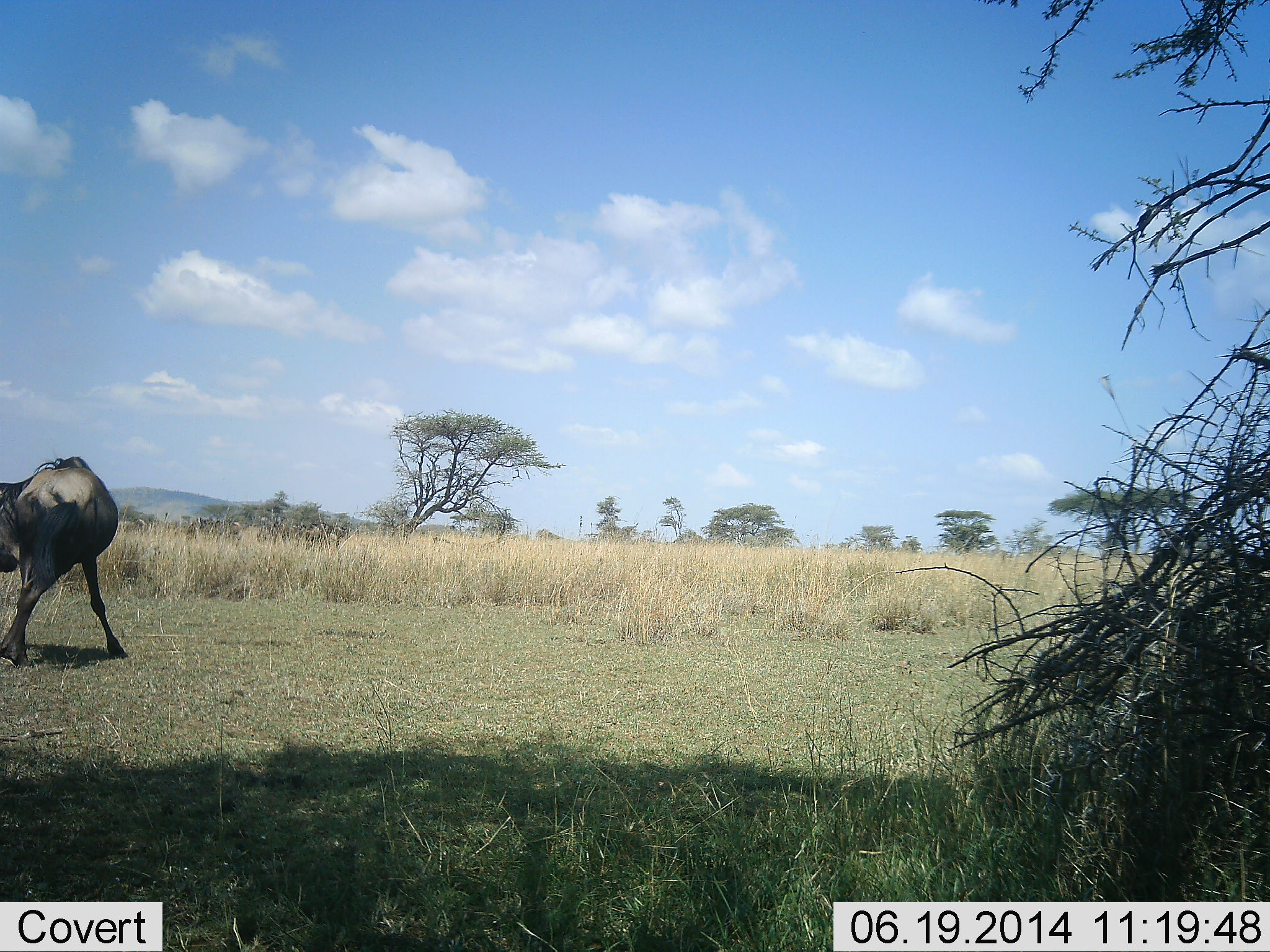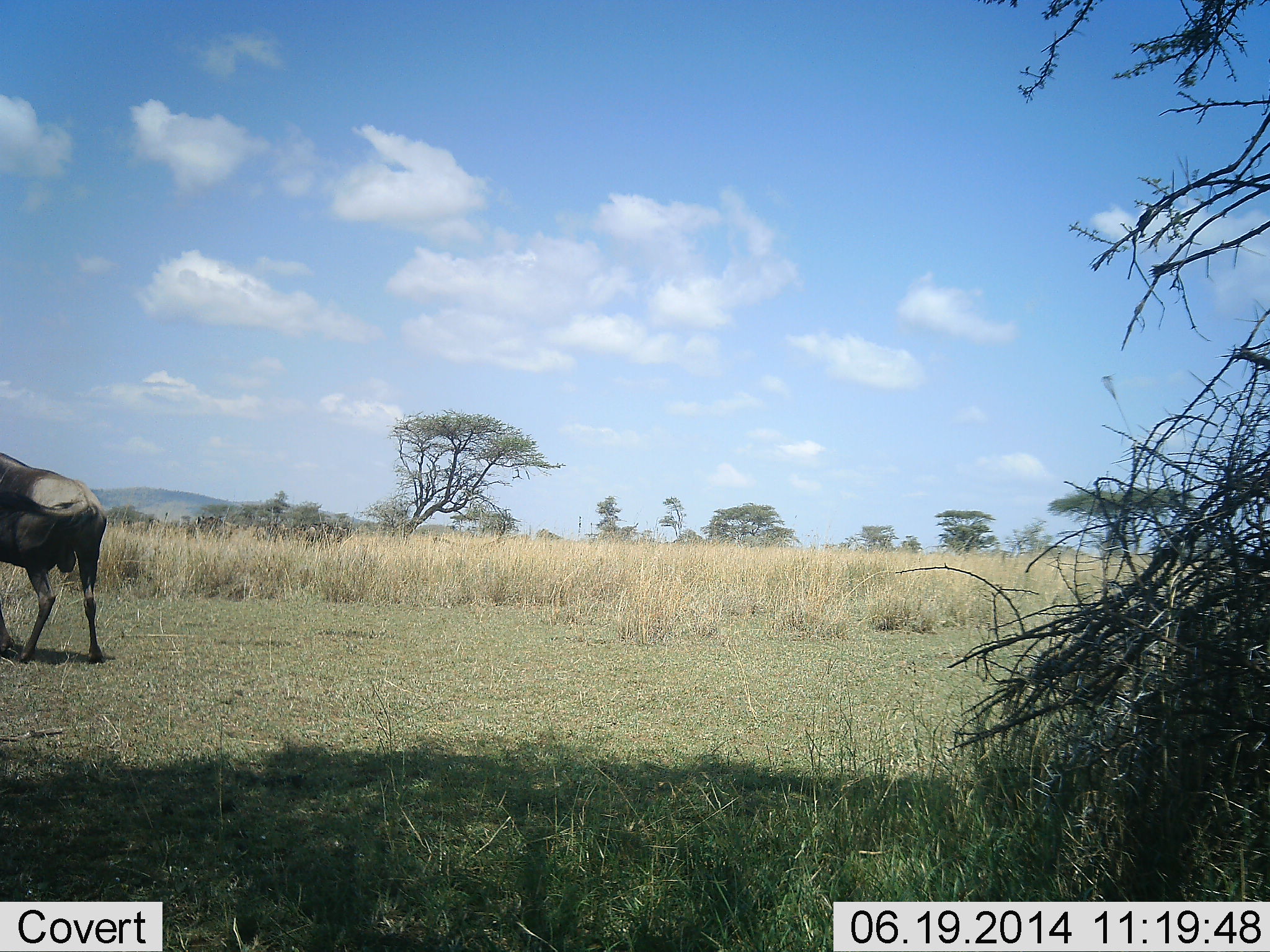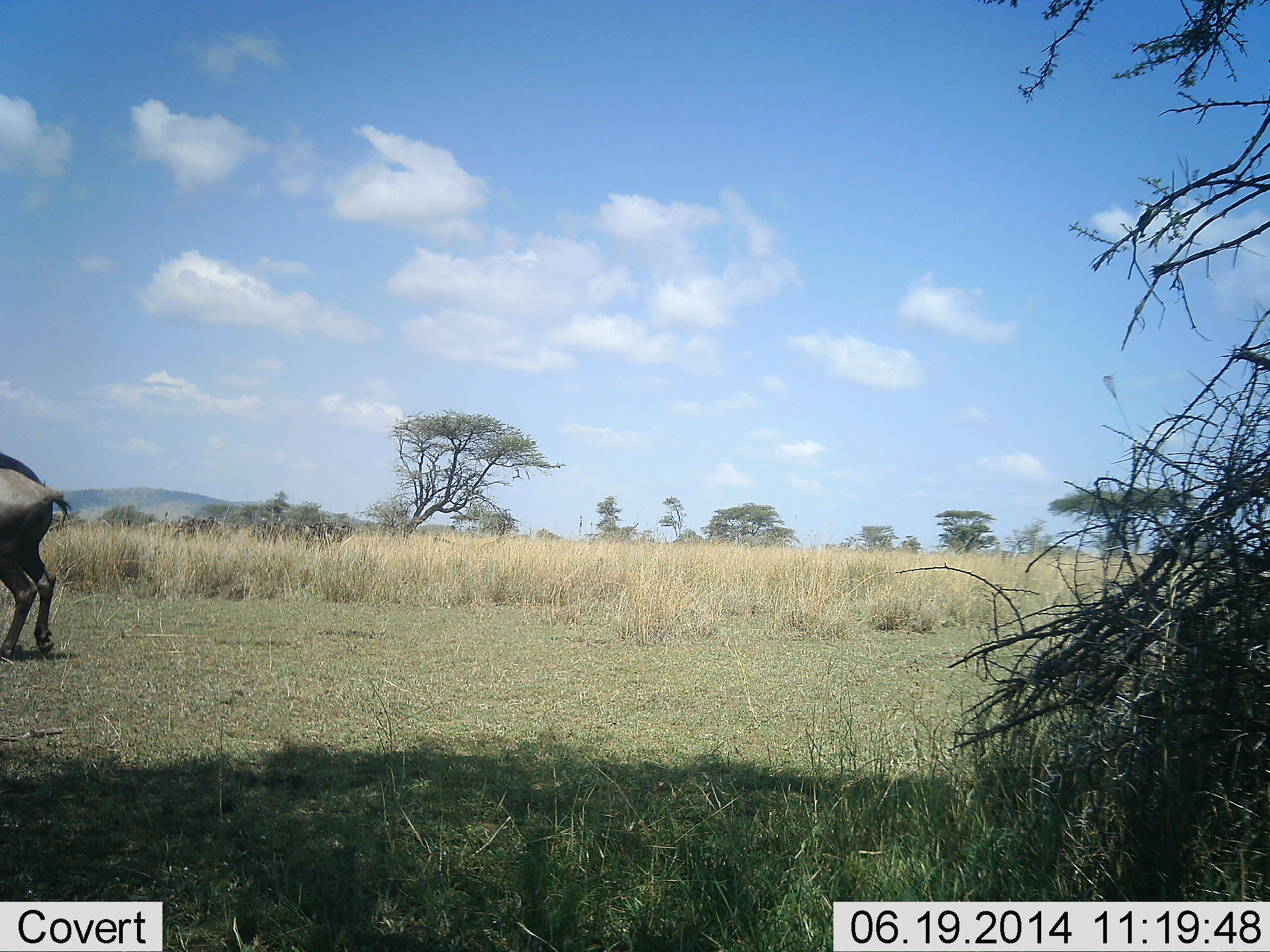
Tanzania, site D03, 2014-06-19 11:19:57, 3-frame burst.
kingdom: Animalia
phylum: Chordata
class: Mammalia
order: Artiodactyla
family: Bovidae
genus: Connochaetes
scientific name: Connochaetes taurinus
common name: blue wildebeest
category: wildebeest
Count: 4.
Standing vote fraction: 20%.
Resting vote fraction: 0%.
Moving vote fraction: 90%.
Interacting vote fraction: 0%.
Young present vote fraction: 0%.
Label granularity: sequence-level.